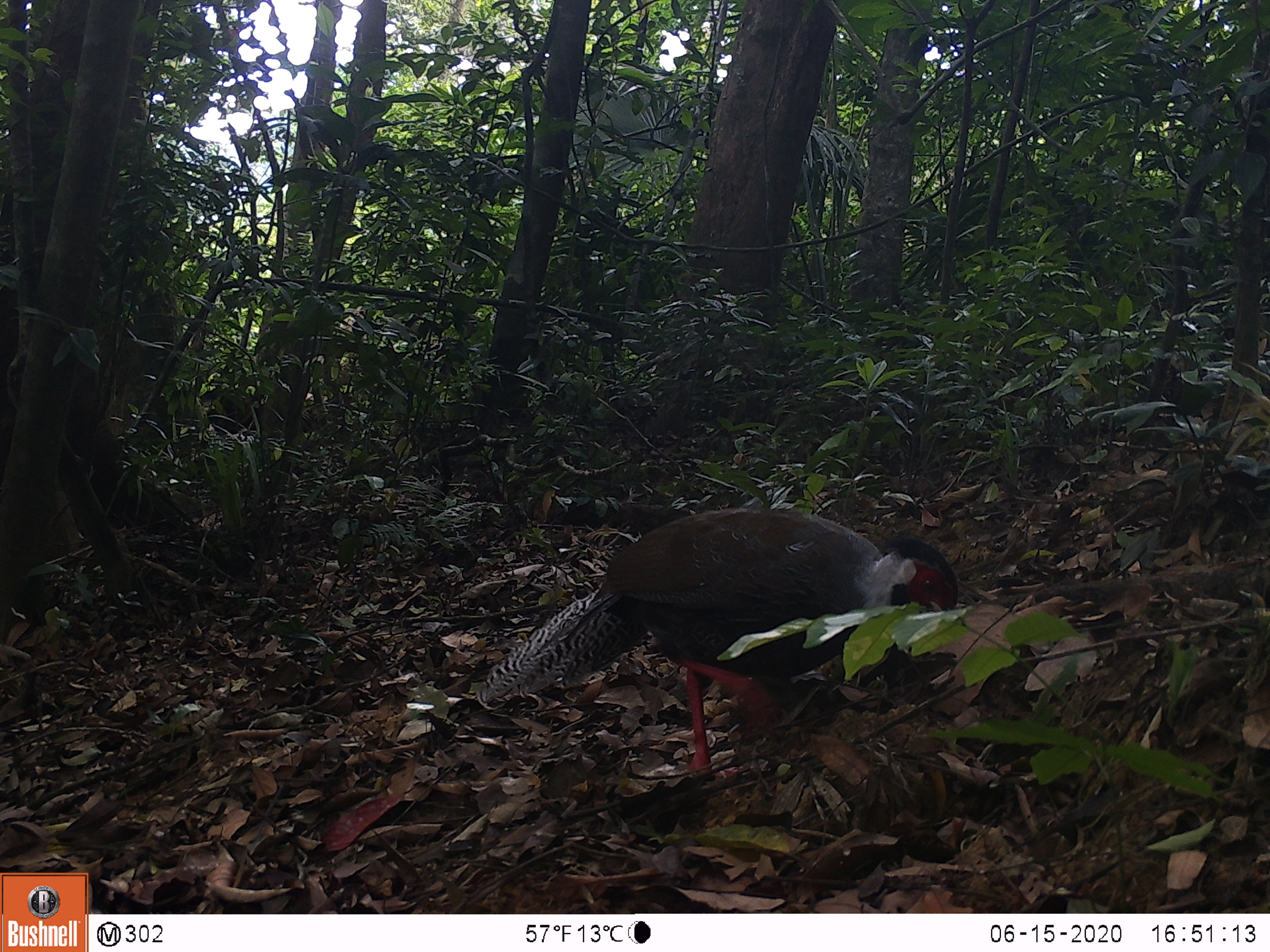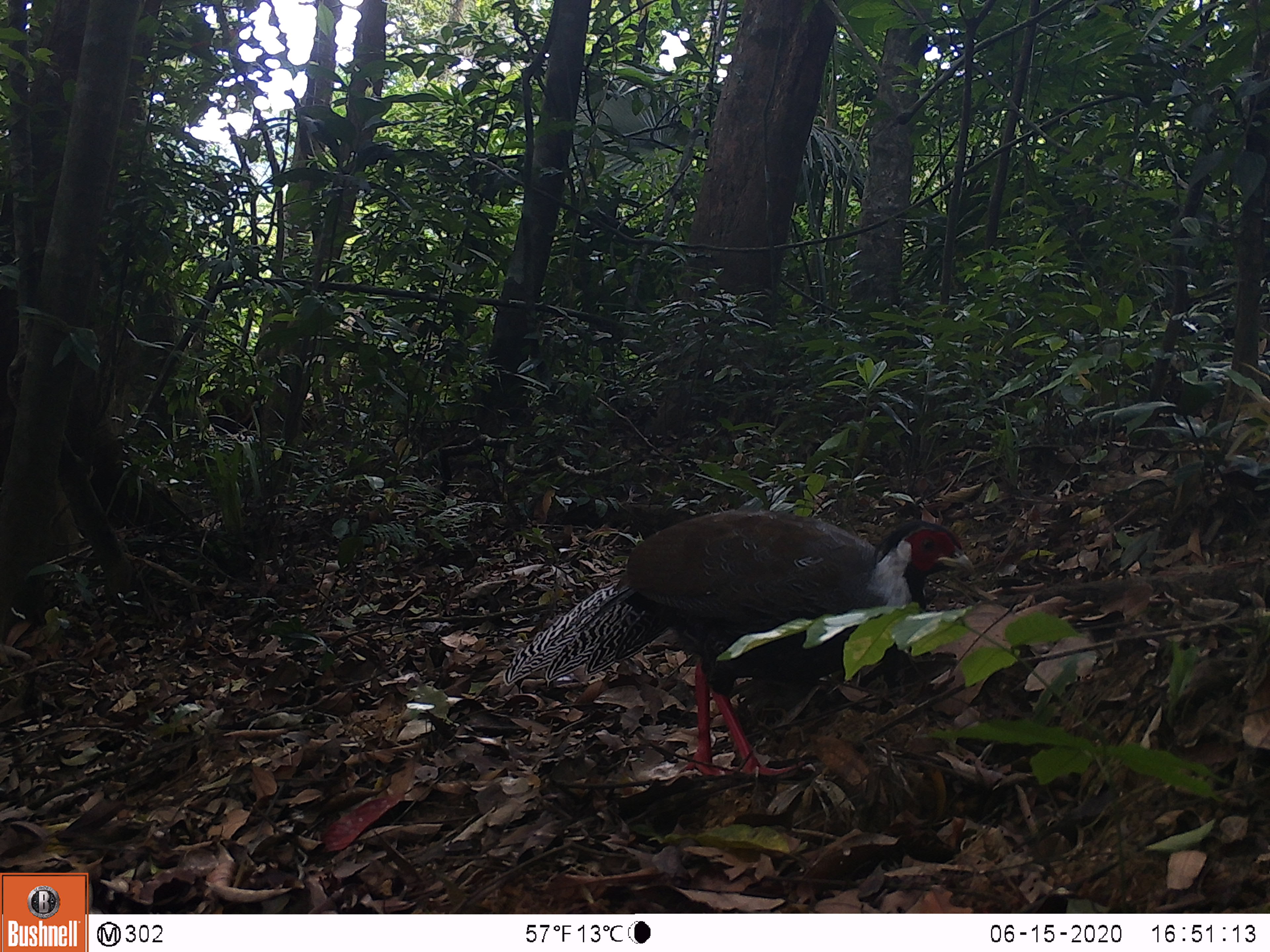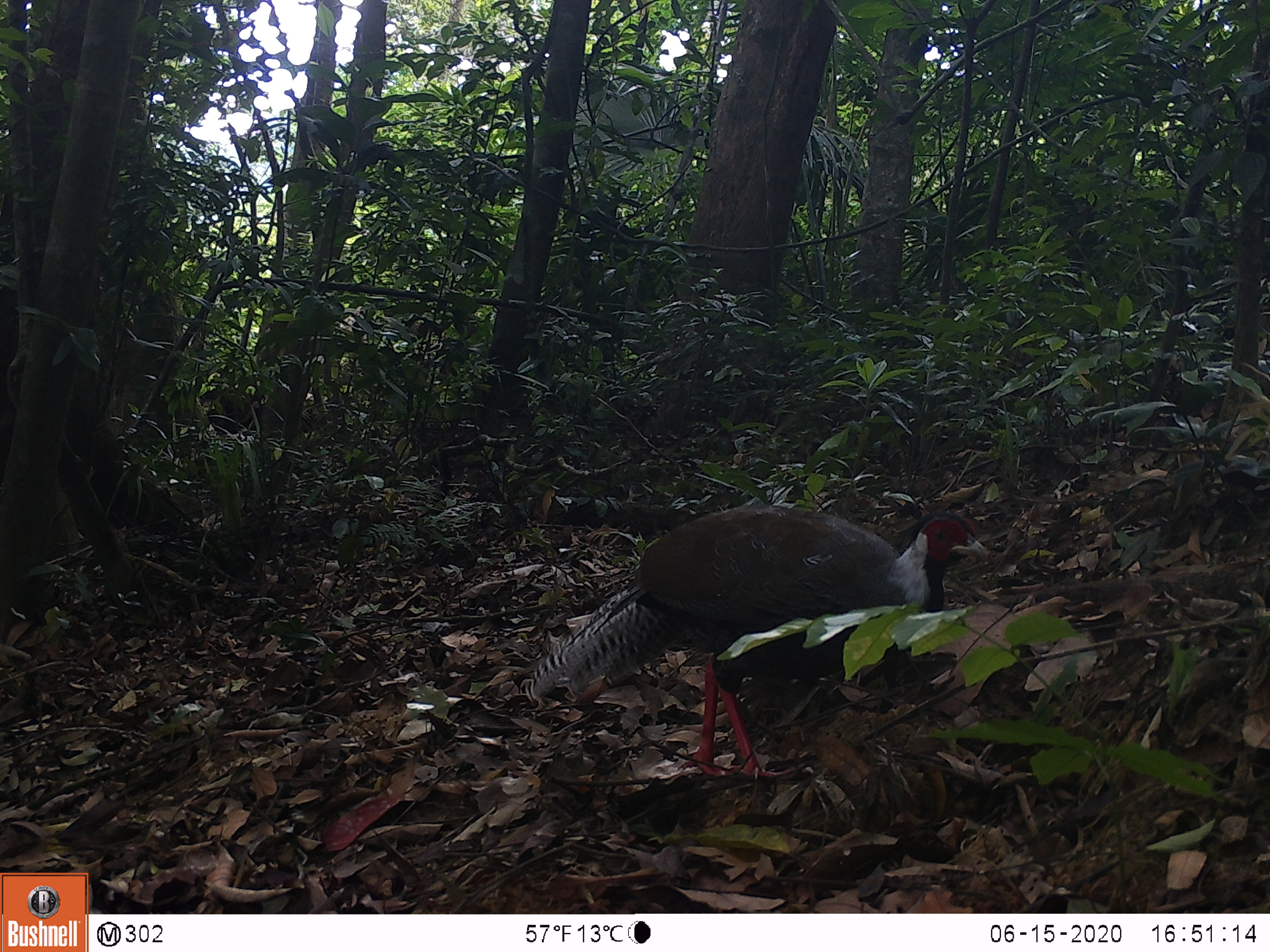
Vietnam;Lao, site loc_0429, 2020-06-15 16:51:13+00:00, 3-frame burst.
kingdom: Animalia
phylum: Chordata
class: Aves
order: Galliformes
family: Phasianidae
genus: Lophura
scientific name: Lophura nycthemera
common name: silver pheasant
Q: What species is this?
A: Silver pheasant (Lophura nycthemera).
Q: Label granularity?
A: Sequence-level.